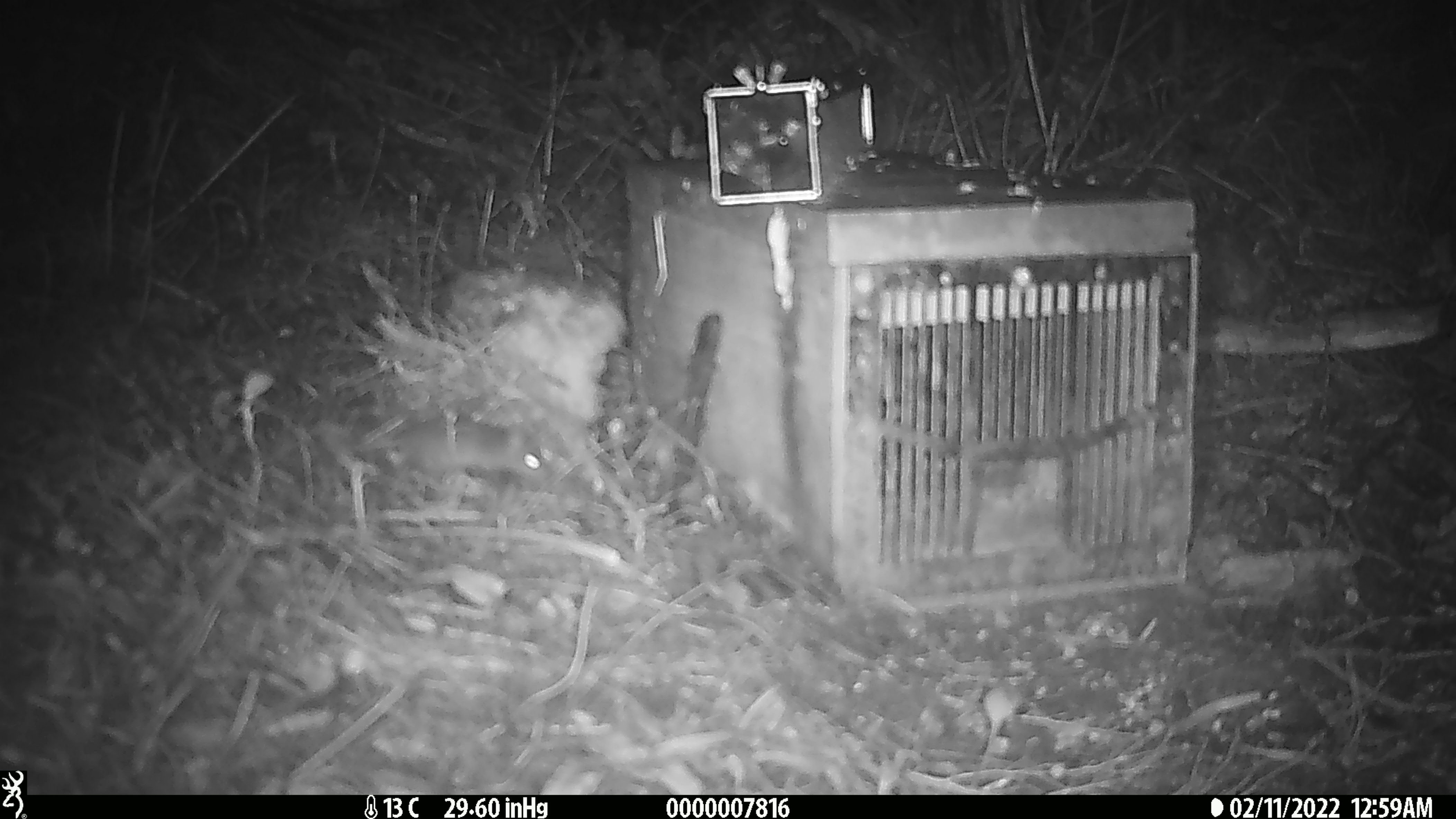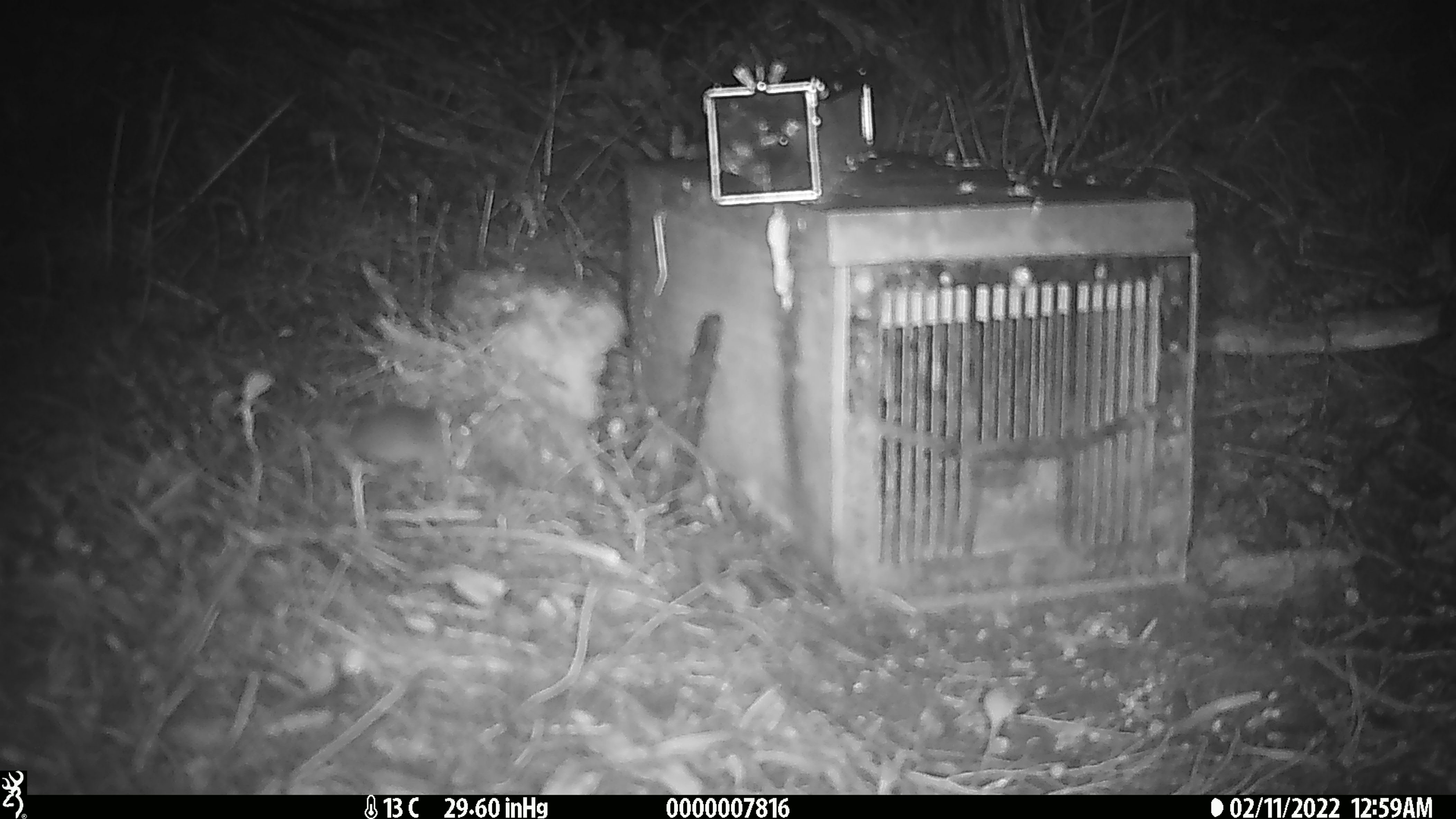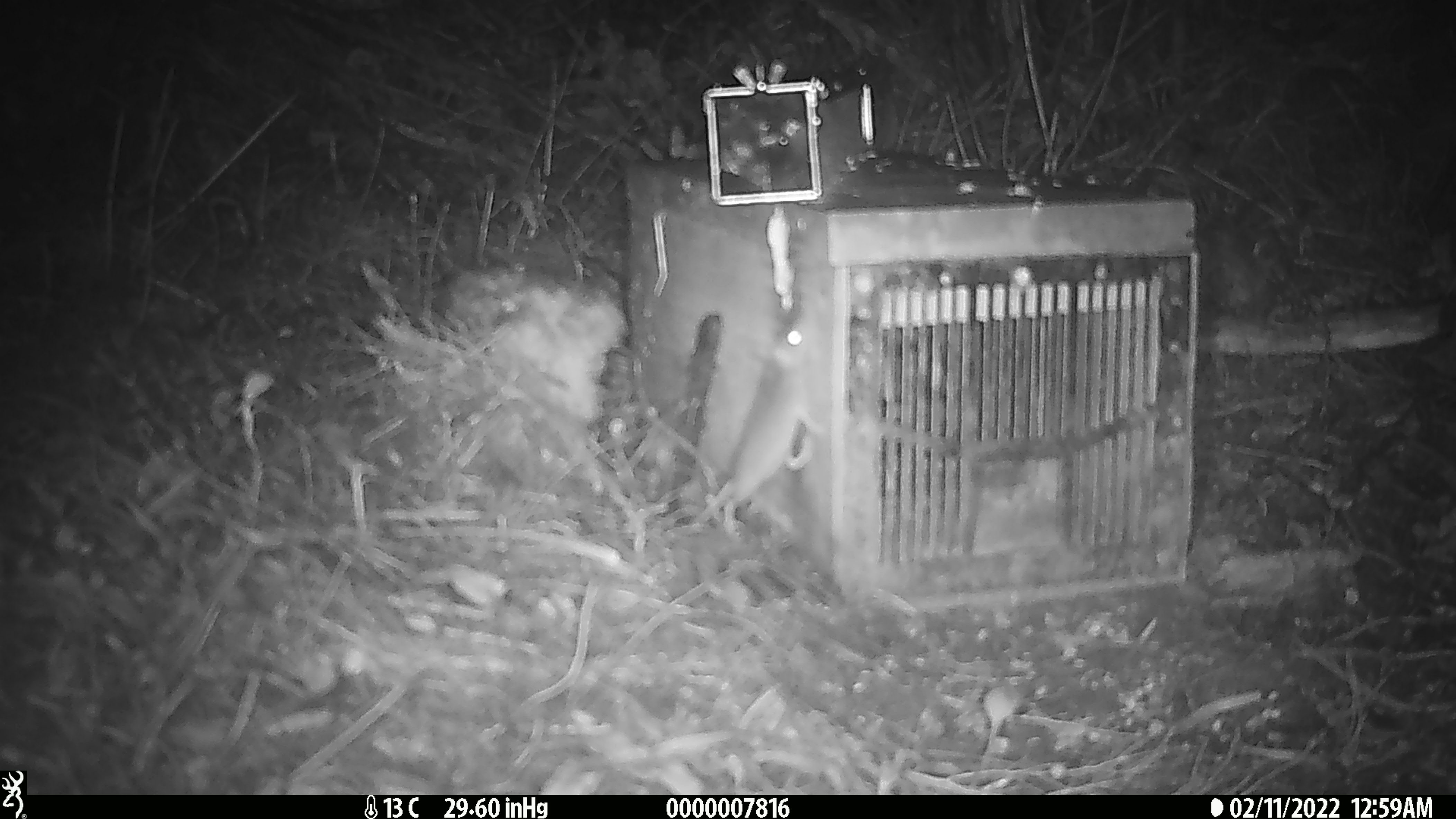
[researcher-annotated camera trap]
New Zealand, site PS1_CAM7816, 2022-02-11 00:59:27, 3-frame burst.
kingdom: Animalia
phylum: Chordata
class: Mammalia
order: Rodentia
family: Muridae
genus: Mus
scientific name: Mus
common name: mouse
Mouse (Mus).